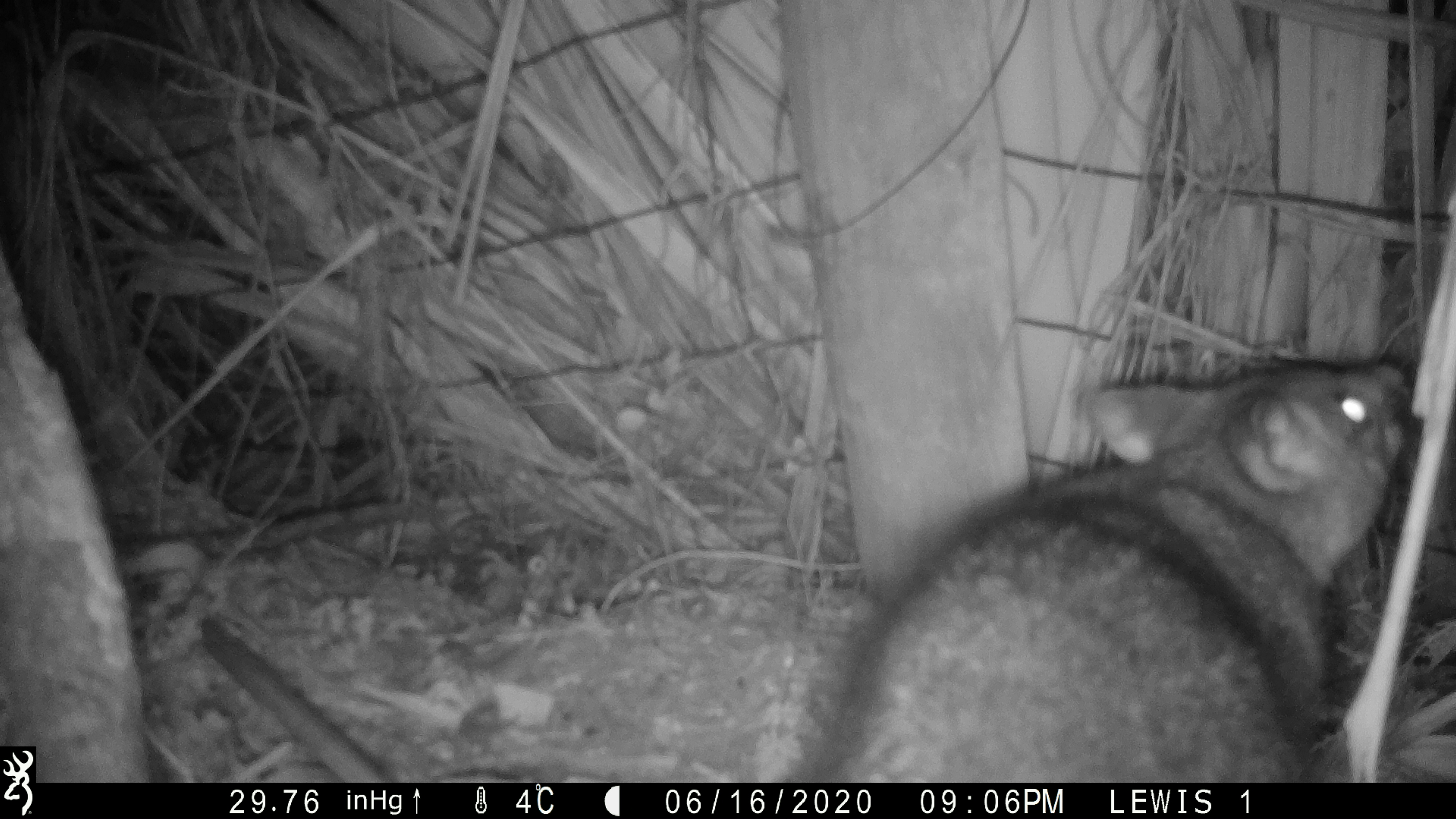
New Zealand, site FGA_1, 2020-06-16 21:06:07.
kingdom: Animalia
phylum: Chordata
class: Mammalia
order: Diprotodontia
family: Phalangeridae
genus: Trichosurus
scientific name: Trichosurus vulpecula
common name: common brushtail possum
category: possum